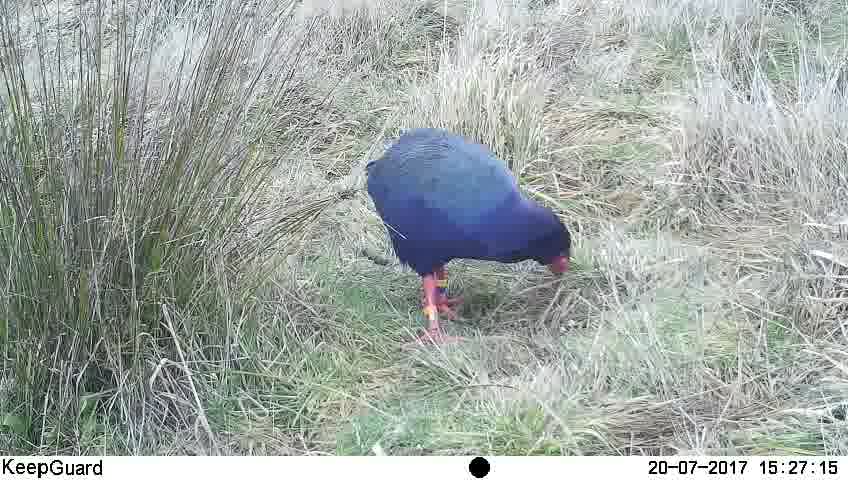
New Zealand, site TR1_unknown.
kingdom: Animalia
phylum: Chordata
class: Aves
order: Gruiformes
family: Rallidae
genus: Porphyrio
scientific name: Porphyrio mantelli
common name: takahe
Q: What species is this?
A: Takahe (Porphyrio mantelli).